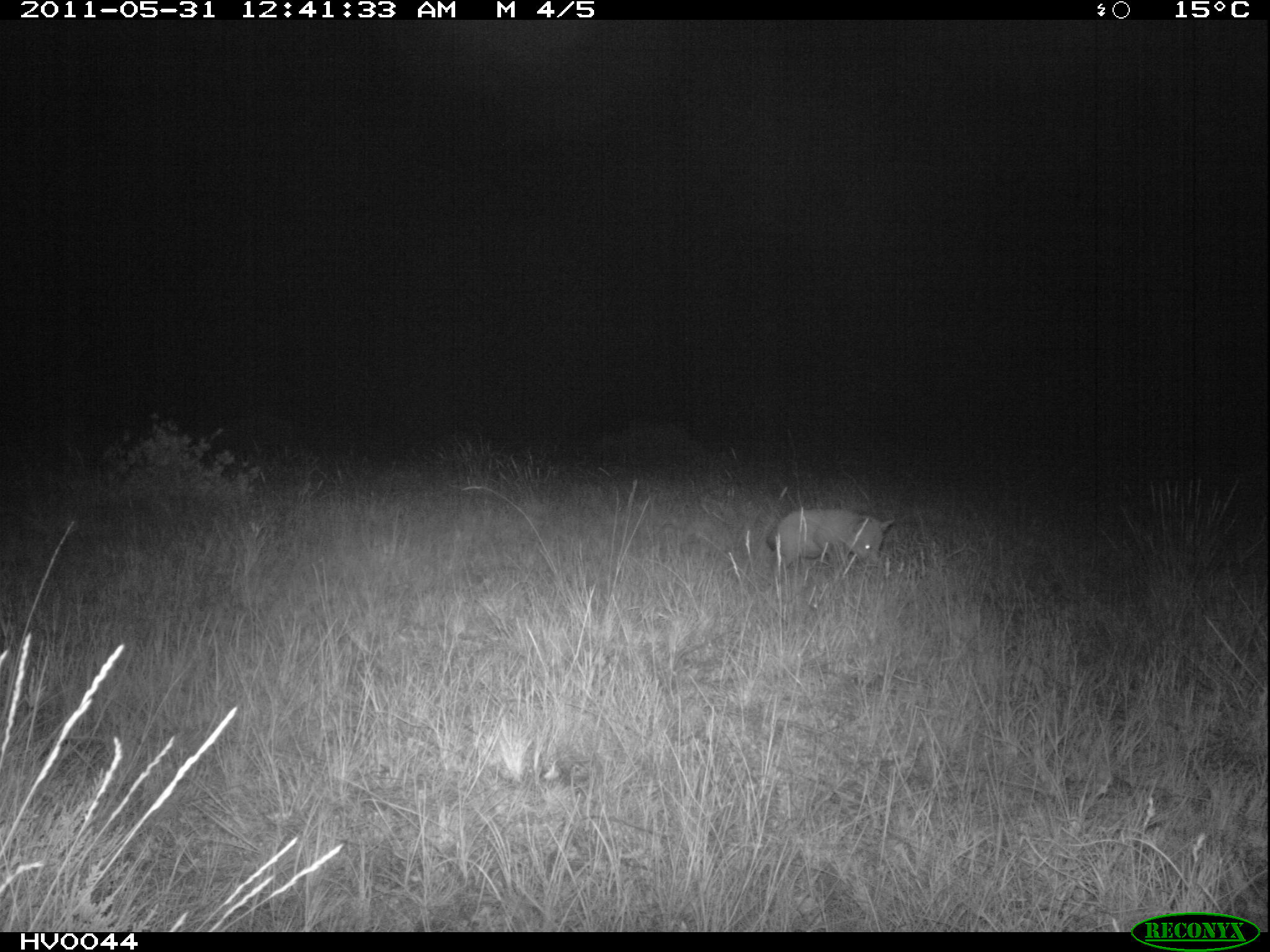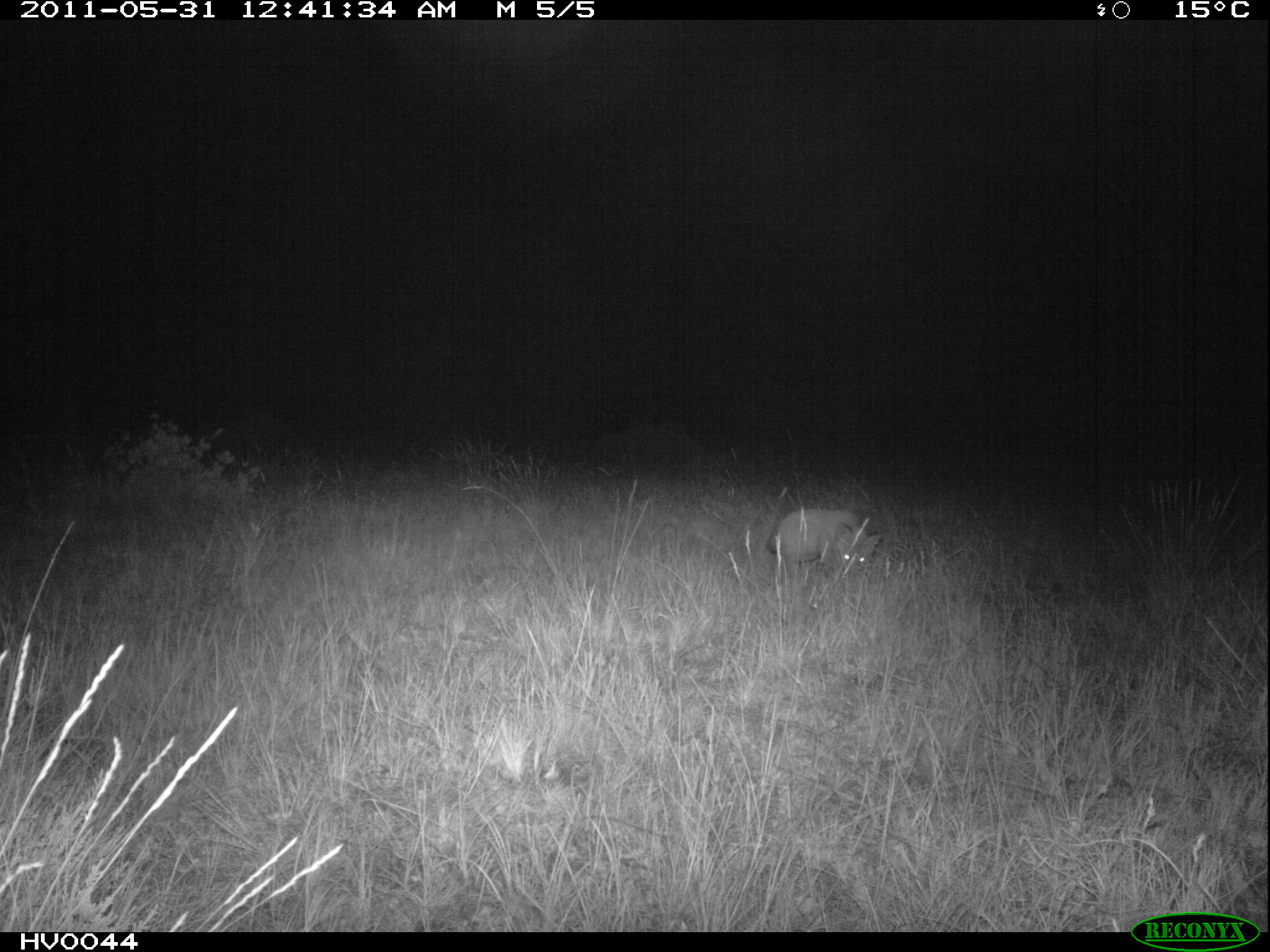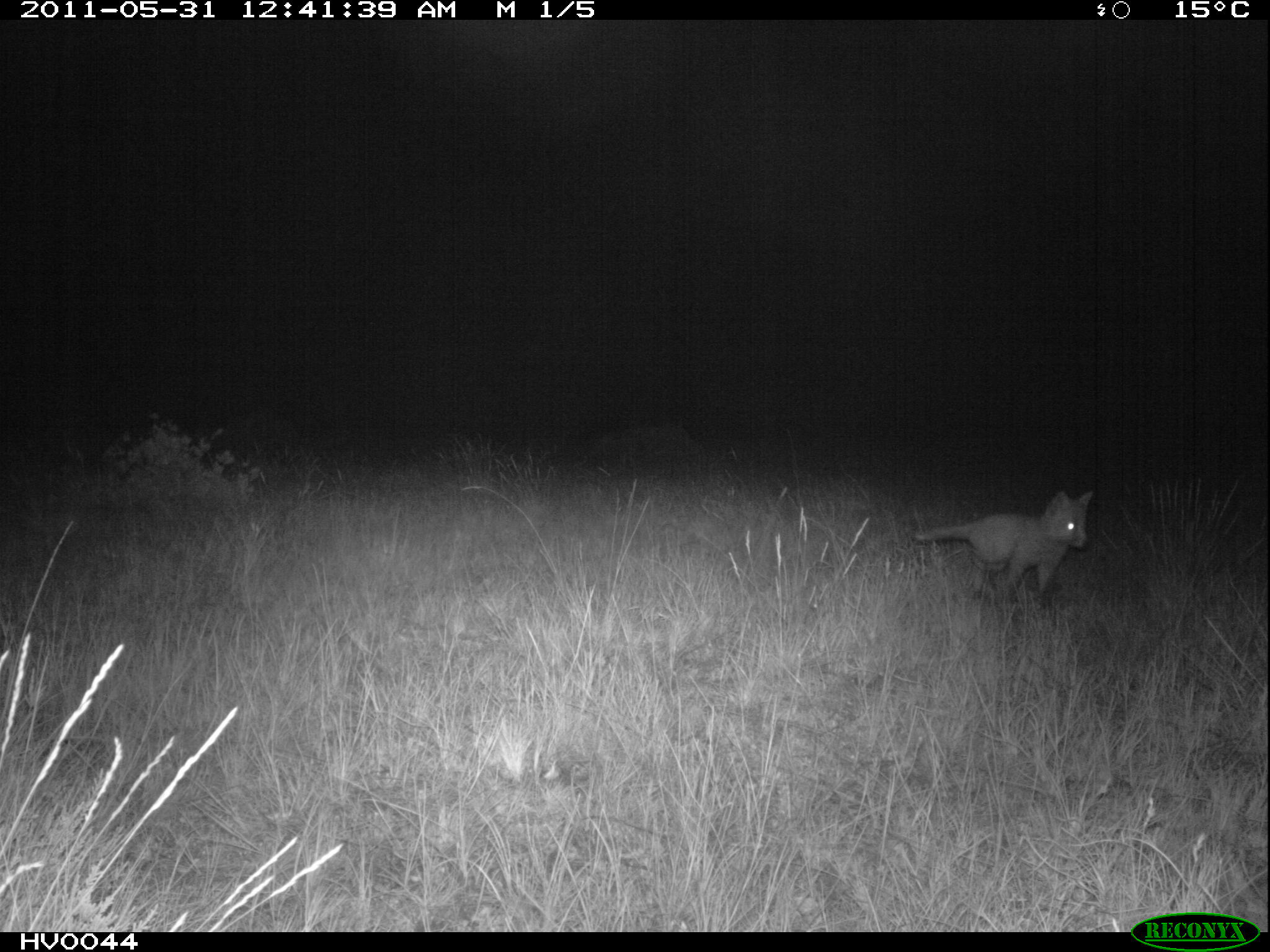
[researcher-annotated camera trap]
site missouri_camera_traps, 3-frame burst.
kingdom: Animalia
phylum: Chordata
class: Mammalia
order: Carnivora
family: Canidae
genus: Vulpes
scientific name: Vulpes vulpes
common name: red fox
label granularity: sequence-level